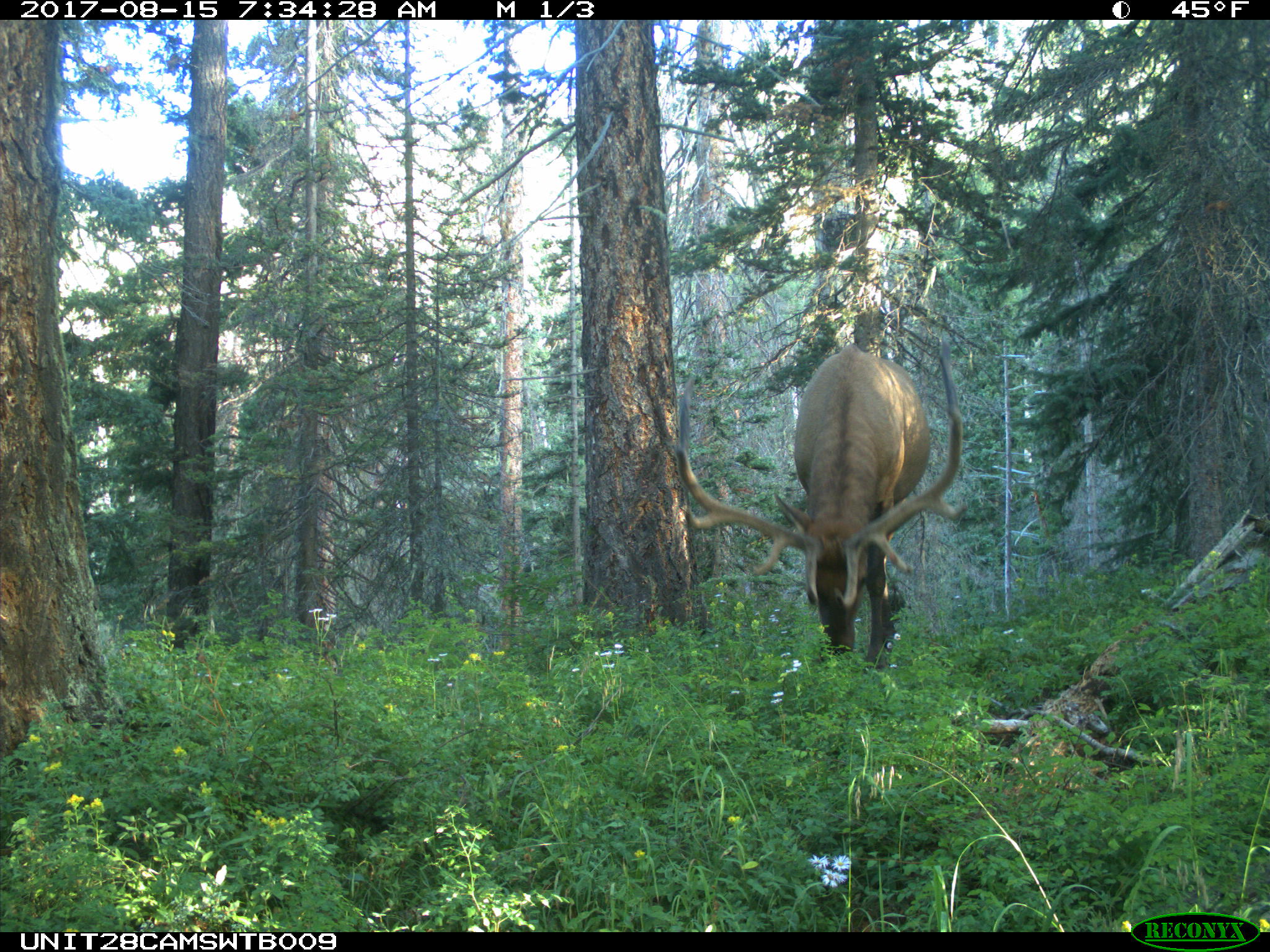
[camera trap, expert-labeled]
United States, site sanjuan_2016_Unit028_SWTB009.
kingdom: Animalia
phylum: Chordata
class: Mammalia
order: Artiodactyla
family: Cervidae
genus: Cervus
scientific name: Cervus elaphus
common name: red deer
Cervus elaphus (red deer).